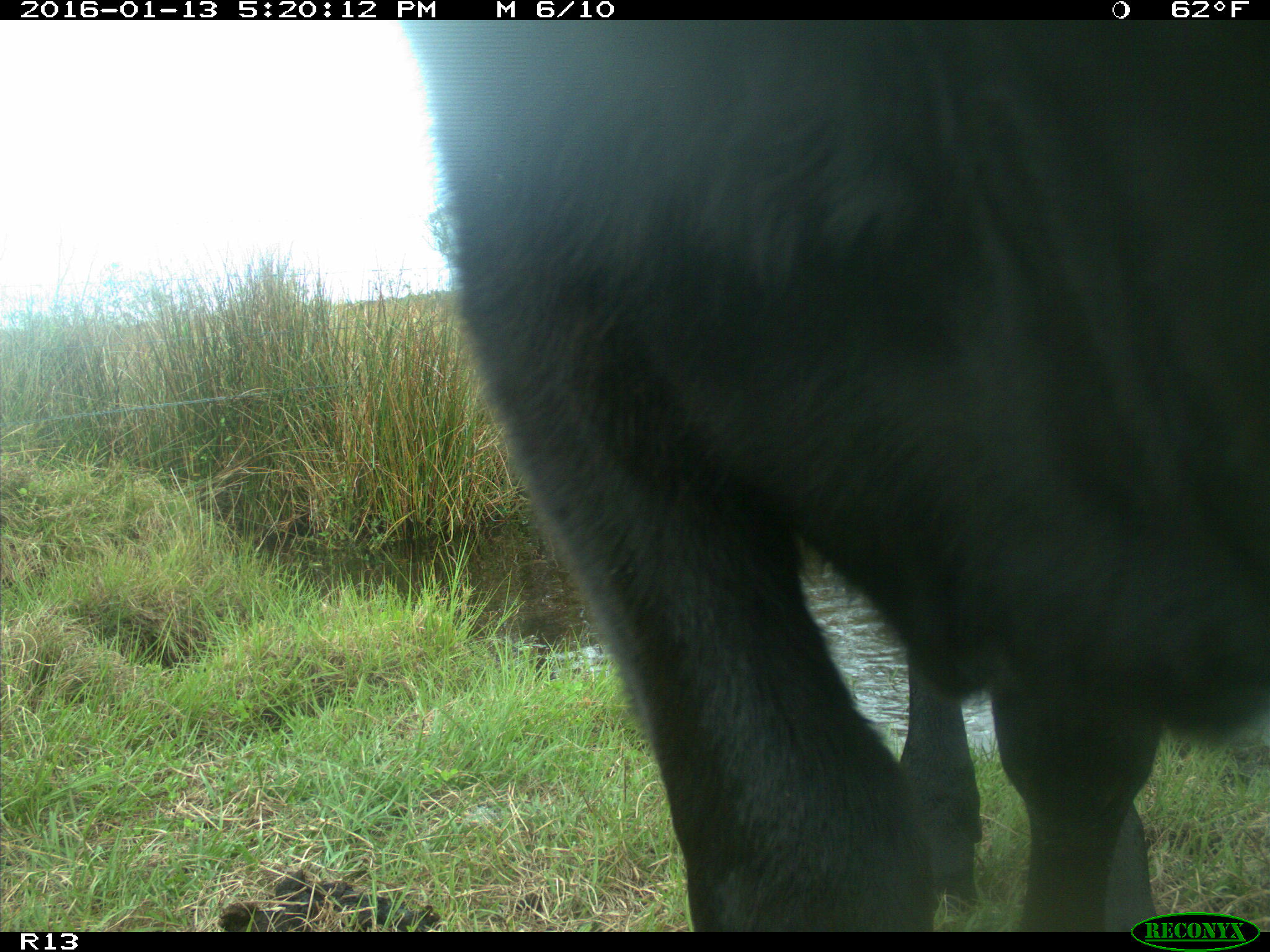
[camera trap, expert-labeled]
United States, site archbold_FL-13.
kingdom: Animalia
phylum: Chordata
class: Mammalia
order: Artiodactyla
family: Bovidae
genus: Bos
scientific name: Bos taurus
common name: domestic cow